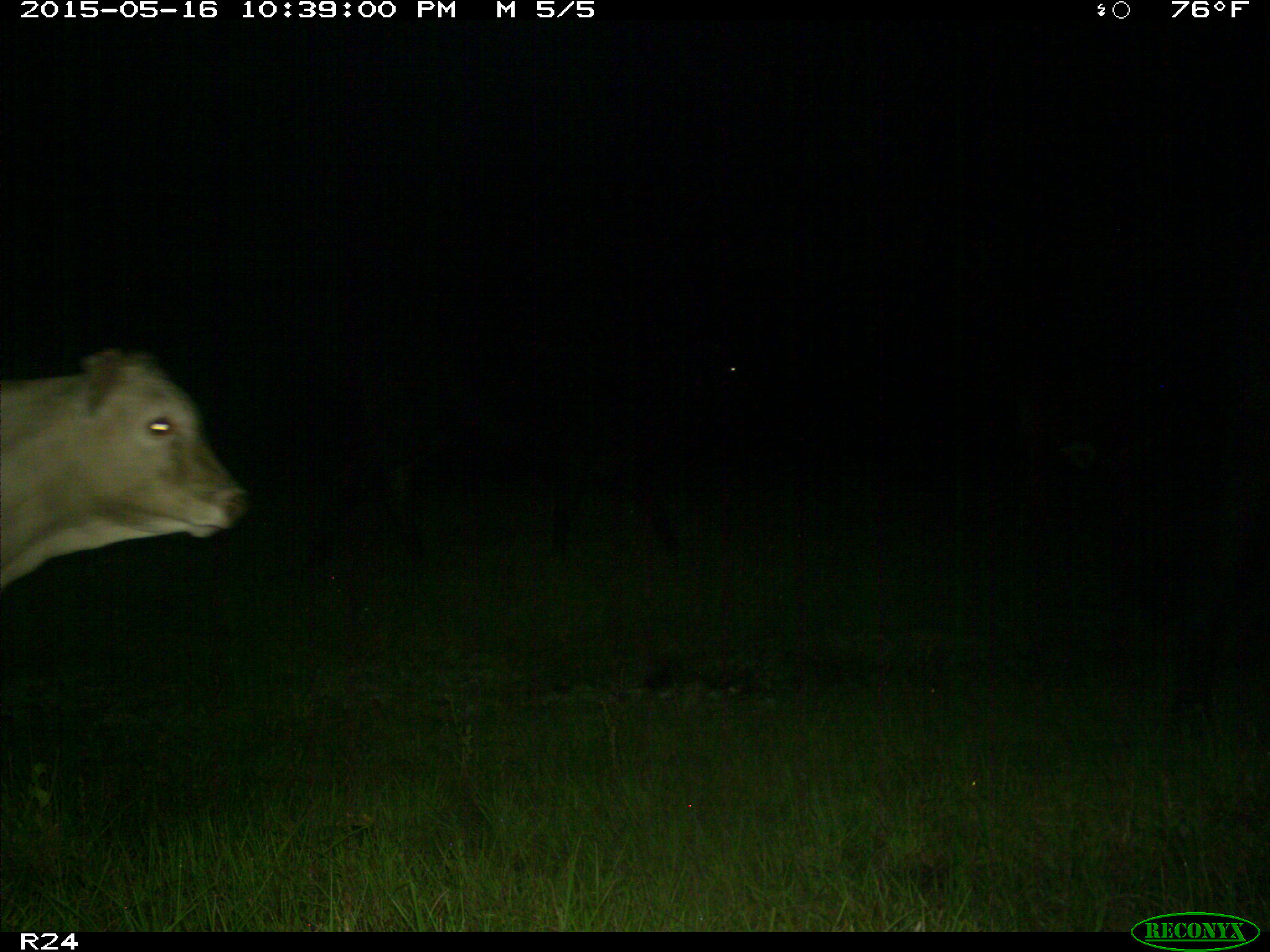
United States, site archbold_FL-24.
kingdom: Animalia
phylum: Chordata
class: Mammalia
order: Artiodactyla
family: Bovidae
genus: Bos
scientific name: Bos taurus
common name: domestic cow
Bos taurus (domestic cow).